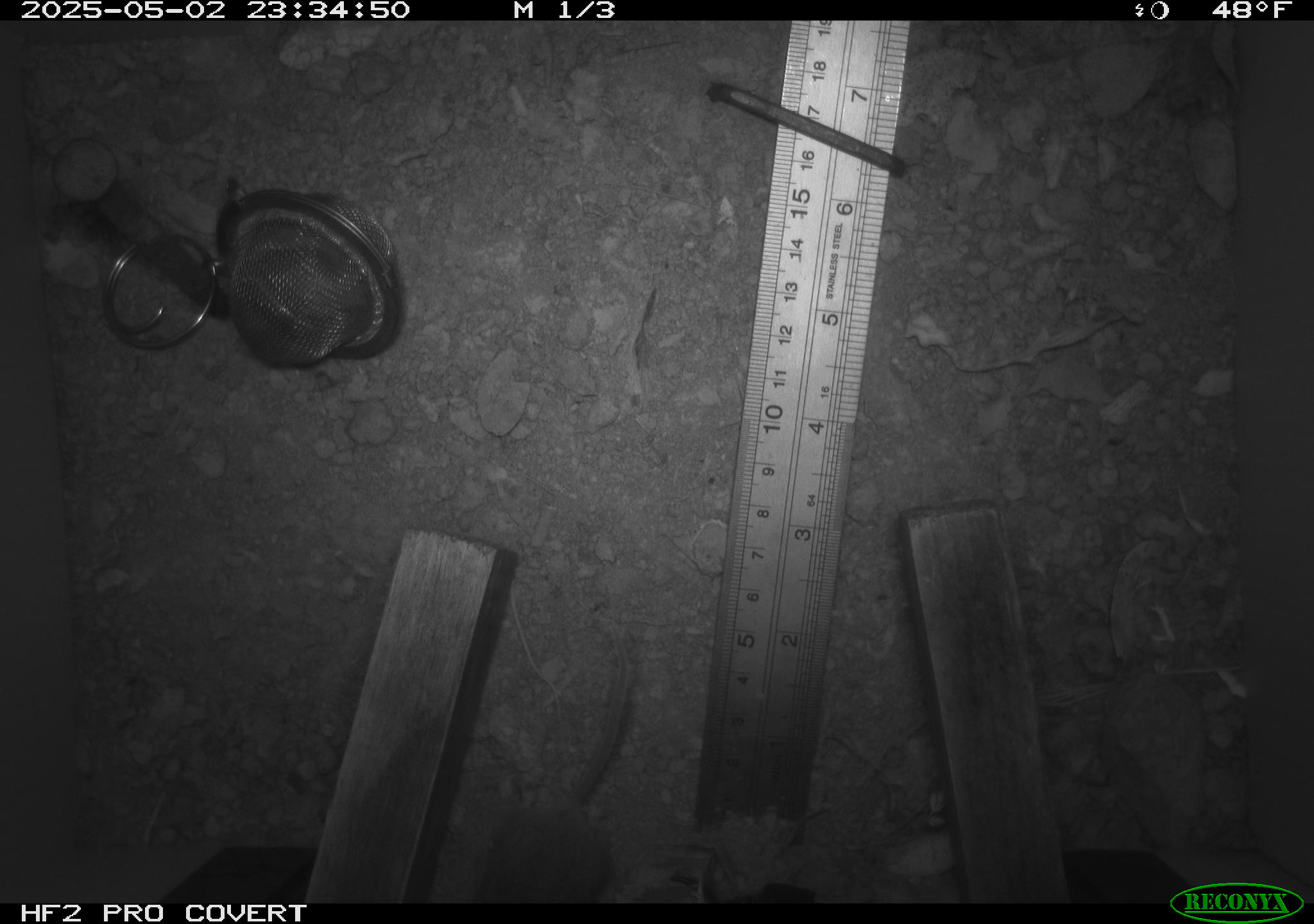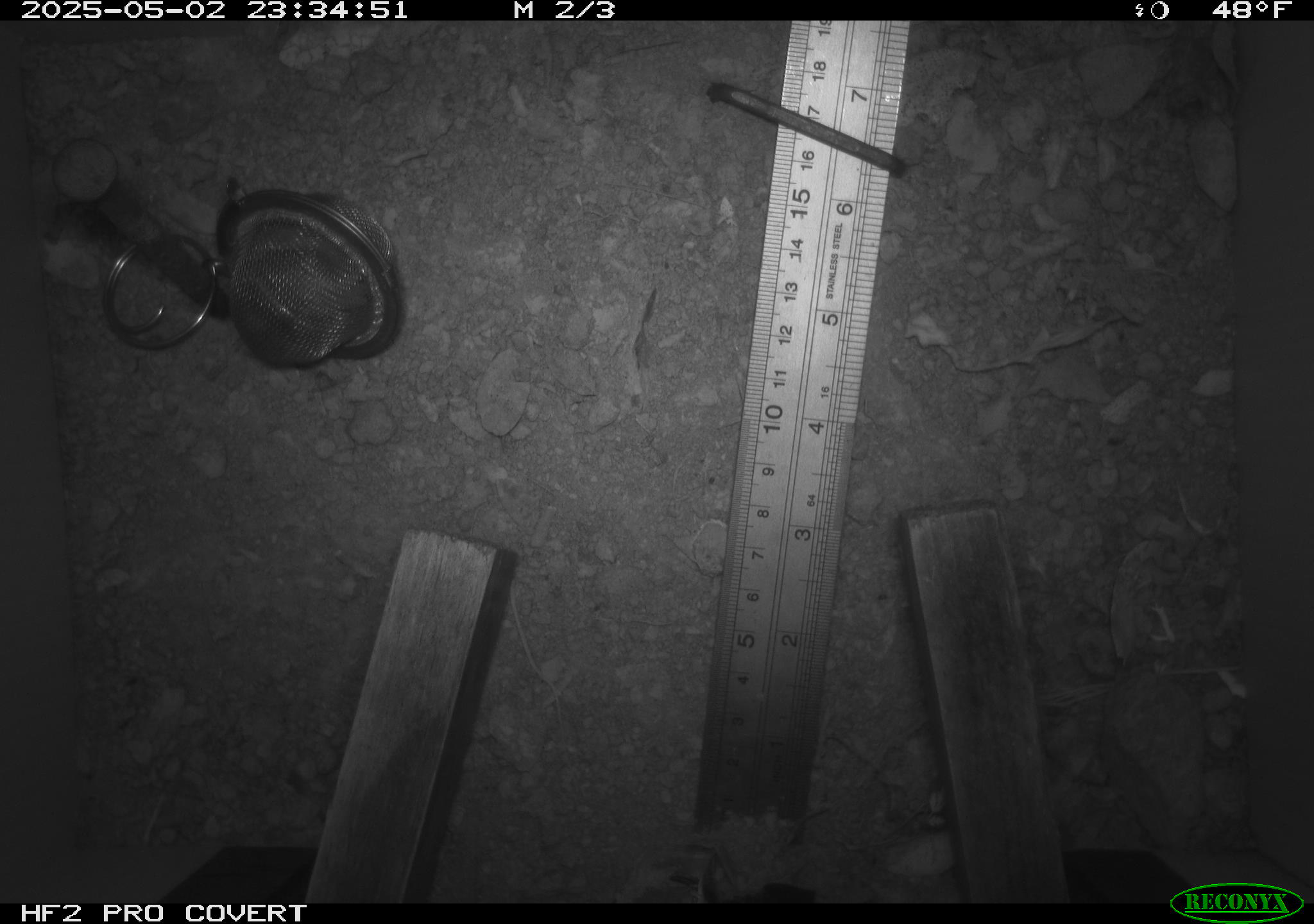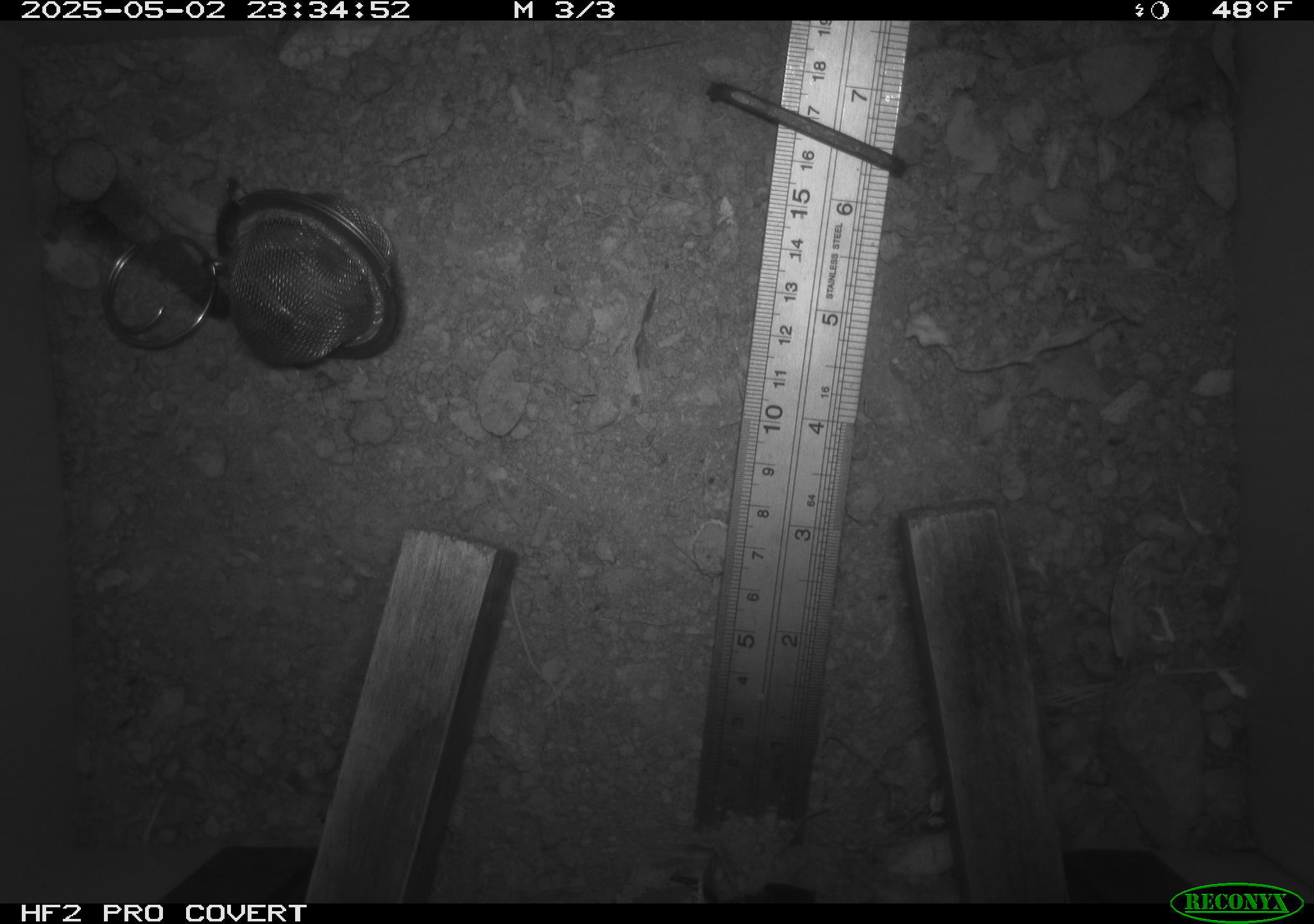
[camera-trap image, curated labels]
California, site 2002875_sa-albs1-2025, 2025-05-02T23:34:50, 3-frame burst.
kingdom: Animalia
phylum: Chordata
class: Mammalia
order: Rodentia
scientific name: Rodentia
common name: mouse species